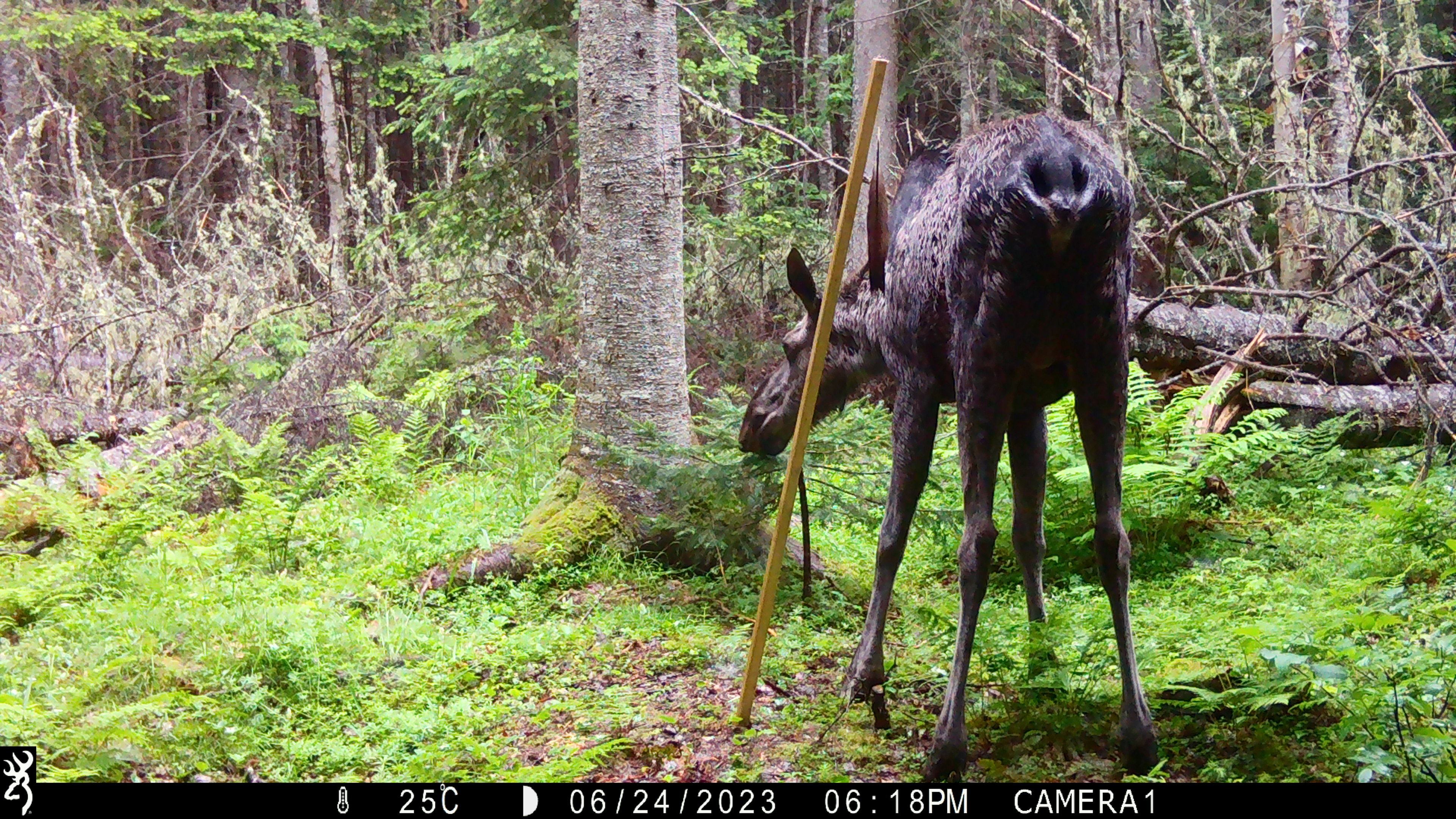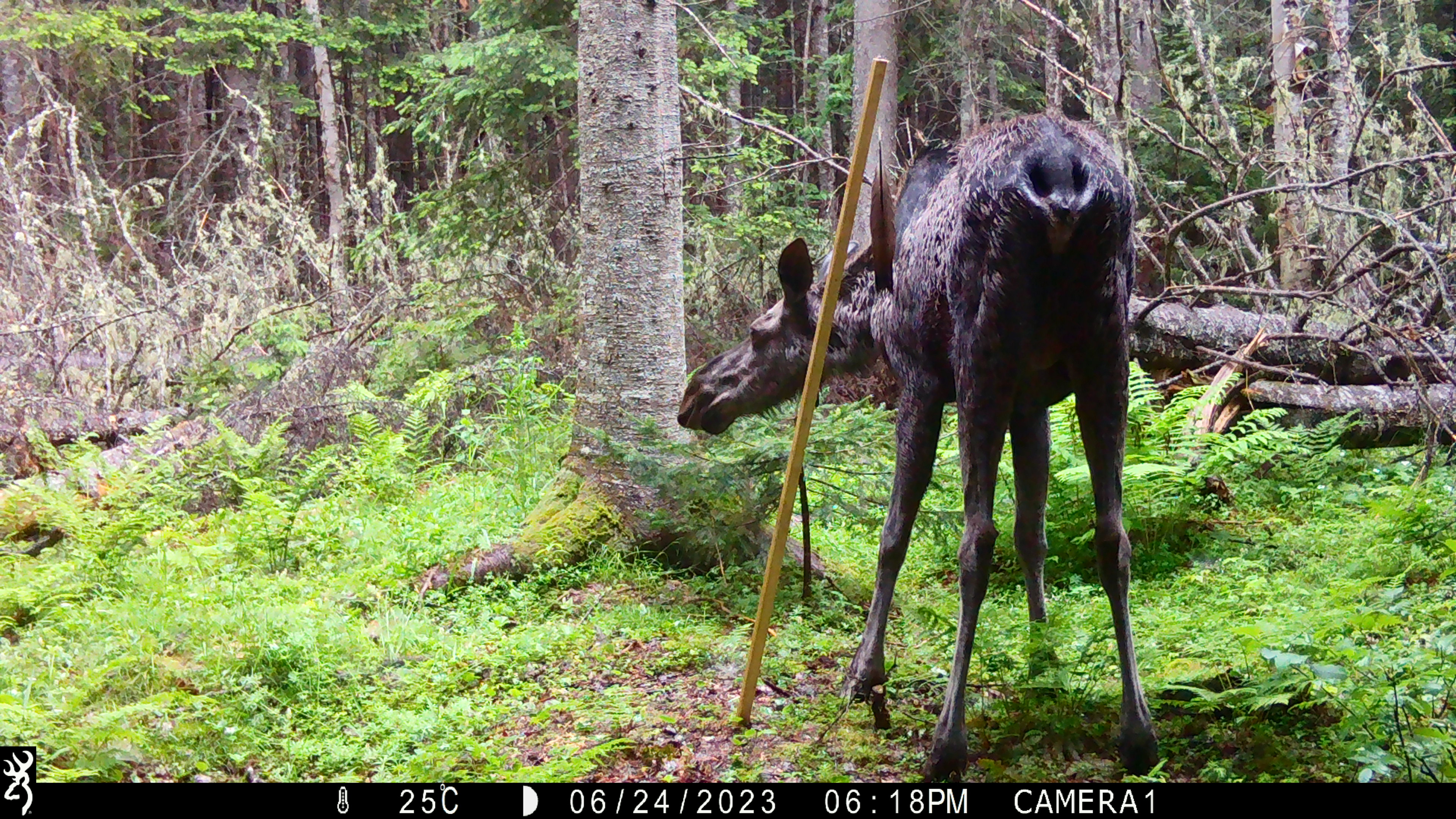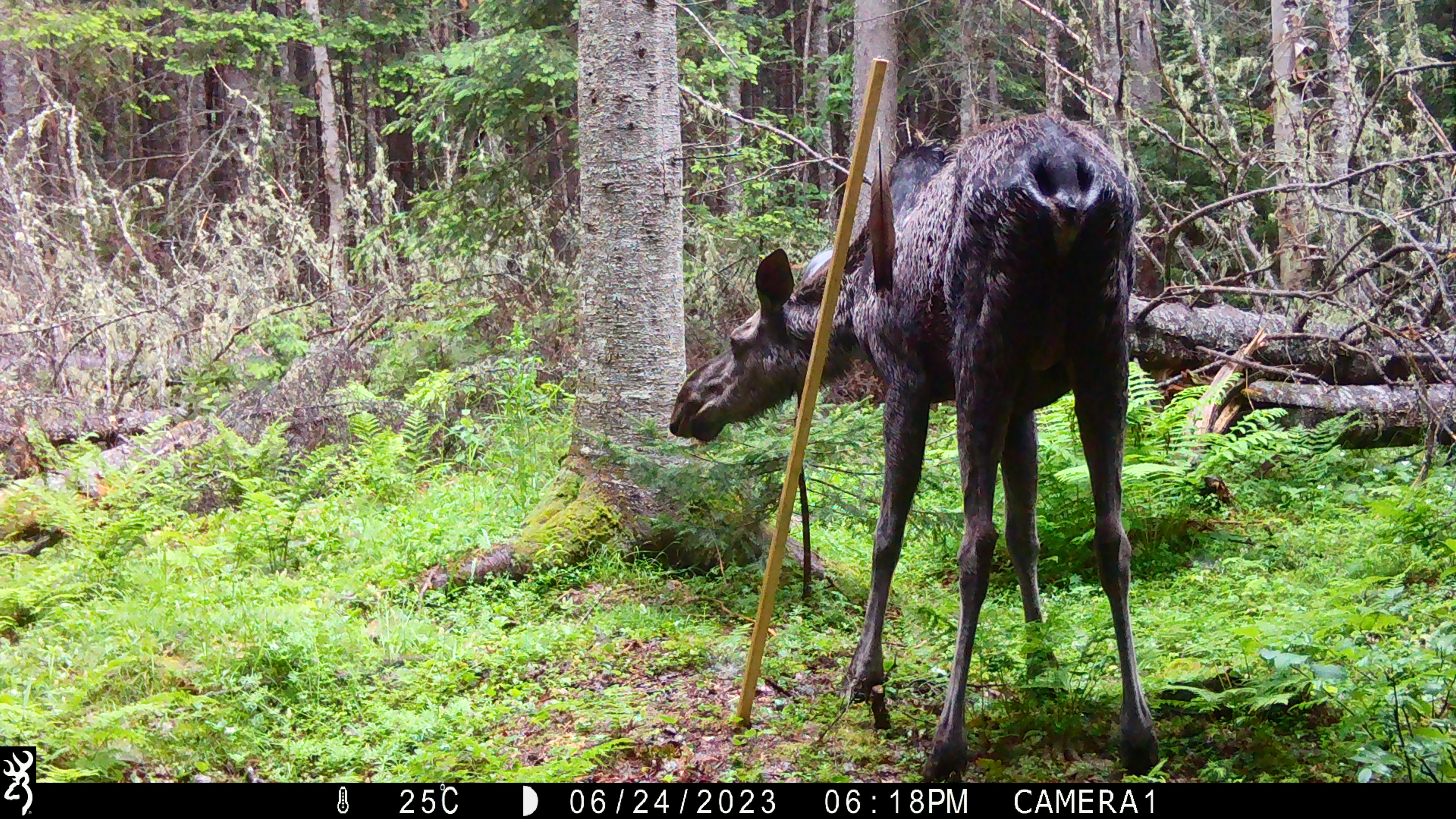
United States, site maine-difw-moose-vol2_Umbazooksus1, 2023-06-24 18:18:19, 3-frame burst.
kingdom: Animalia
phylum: Chordata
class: Mammalia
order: Artiodactyla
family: Cervidae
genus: Alces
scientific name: Alces alces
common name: moose